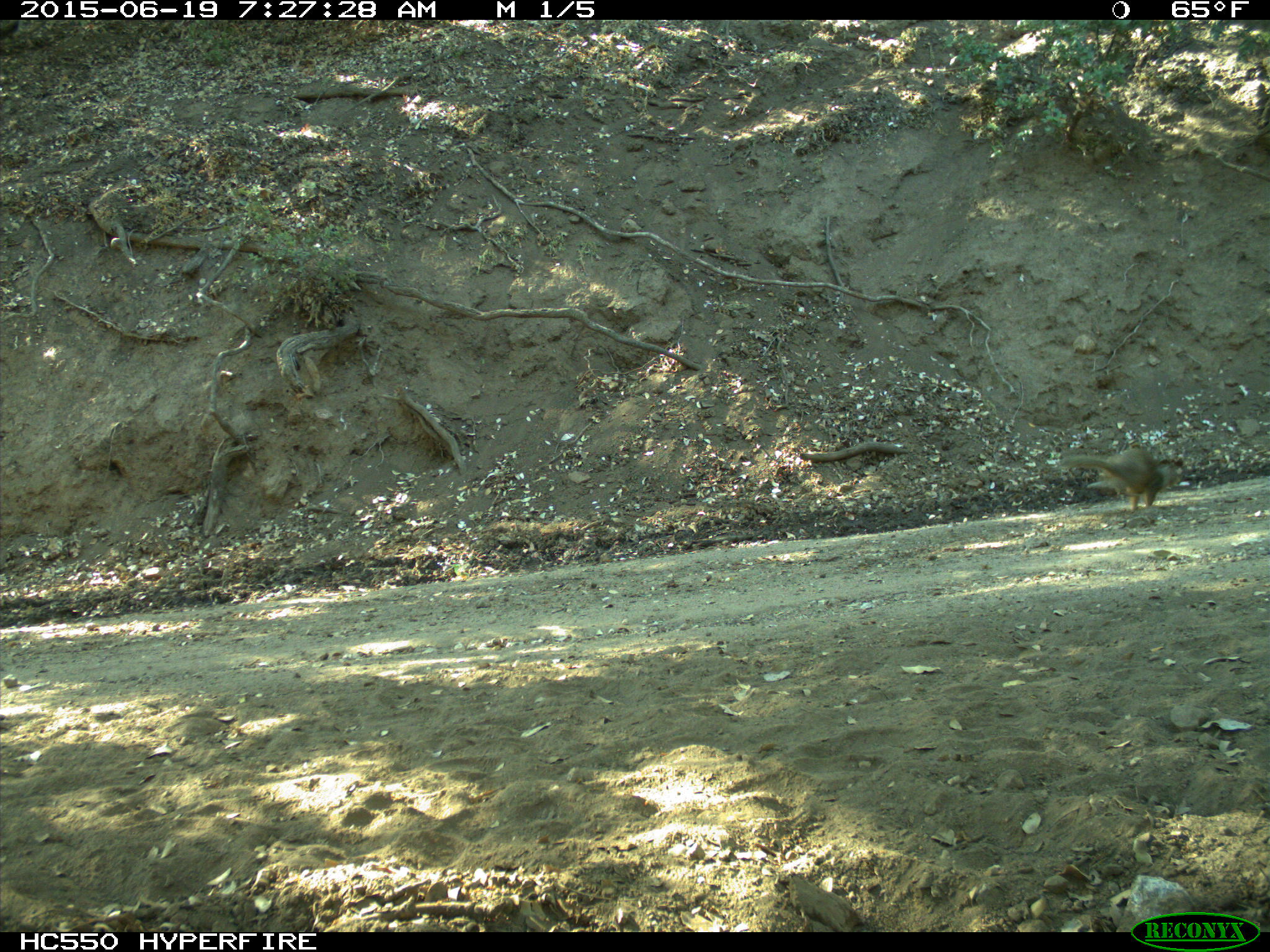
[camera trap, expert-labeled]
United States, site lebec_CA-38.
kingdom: Animalia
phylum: Chordata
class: Mammalia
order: Rodentia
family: Sciuridae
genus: Otospermophilus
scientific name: Otospermophilus beecheyi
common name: california ground squirrel